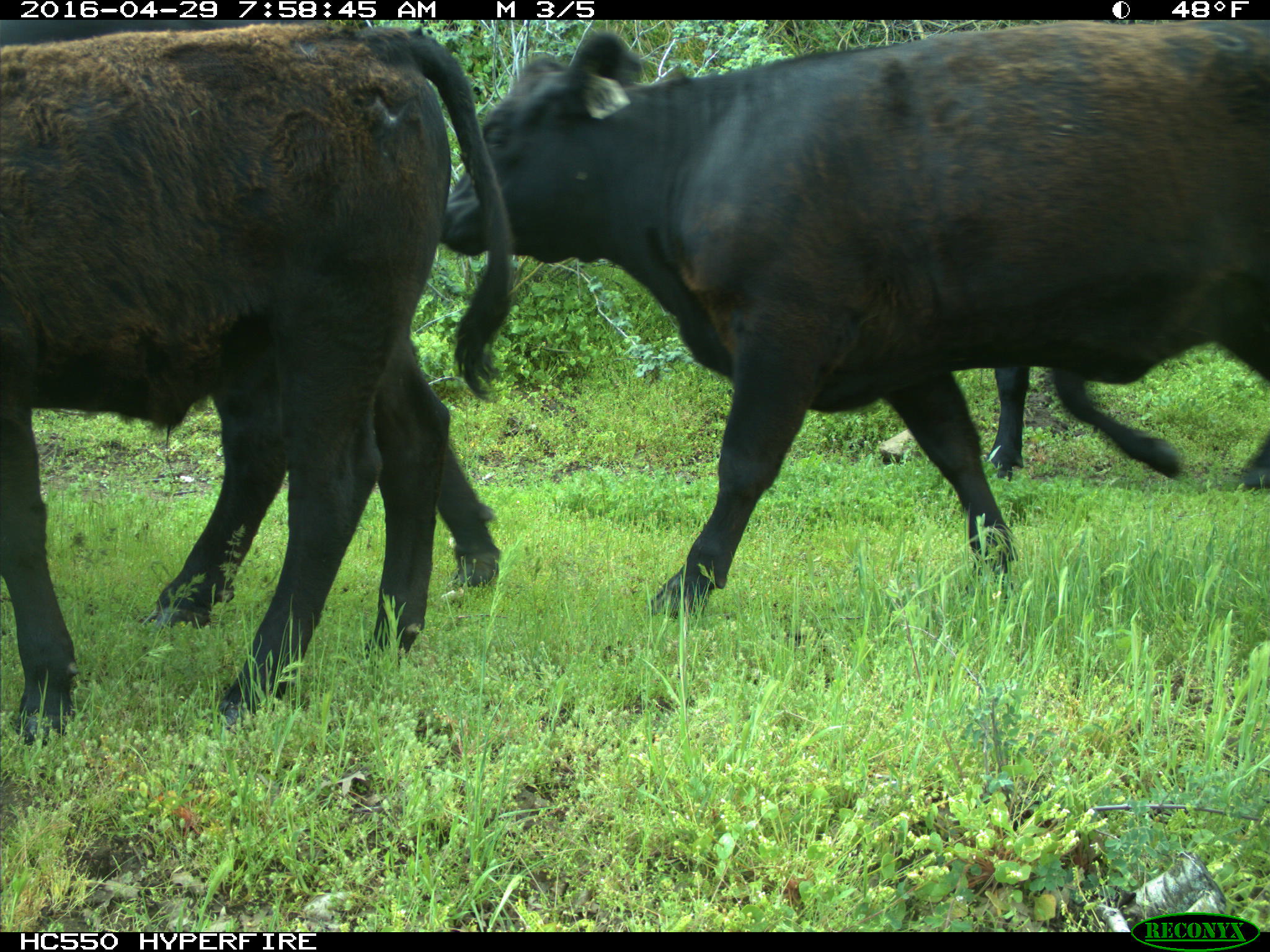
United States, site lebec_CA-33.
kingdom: Animalia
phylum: Chordata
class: Mammalia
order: Artiodactyla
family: Bovidae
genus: Bos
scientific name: Bos taurus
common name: domestic cow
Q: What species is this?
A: Bos taurus (domestic cow).